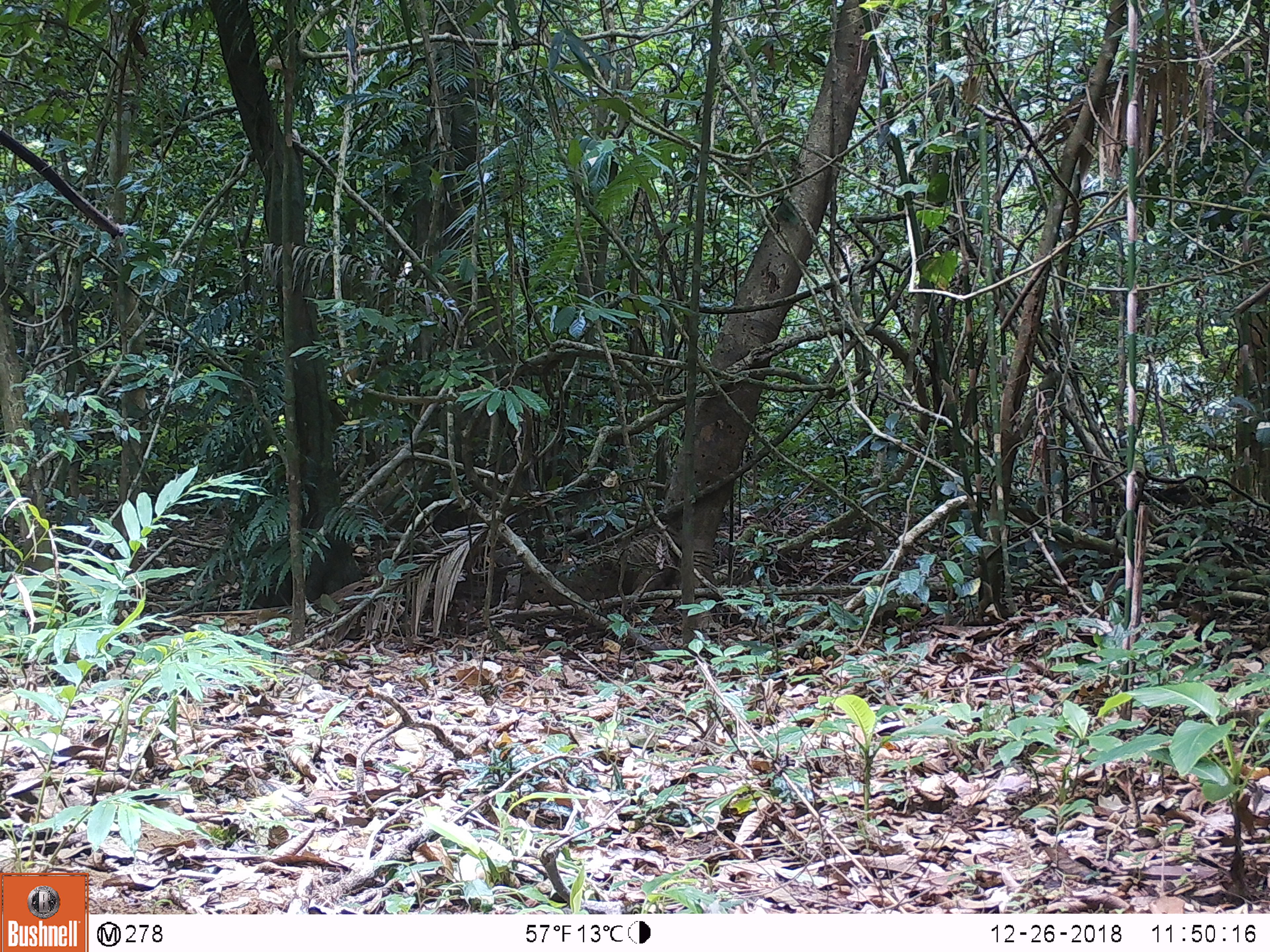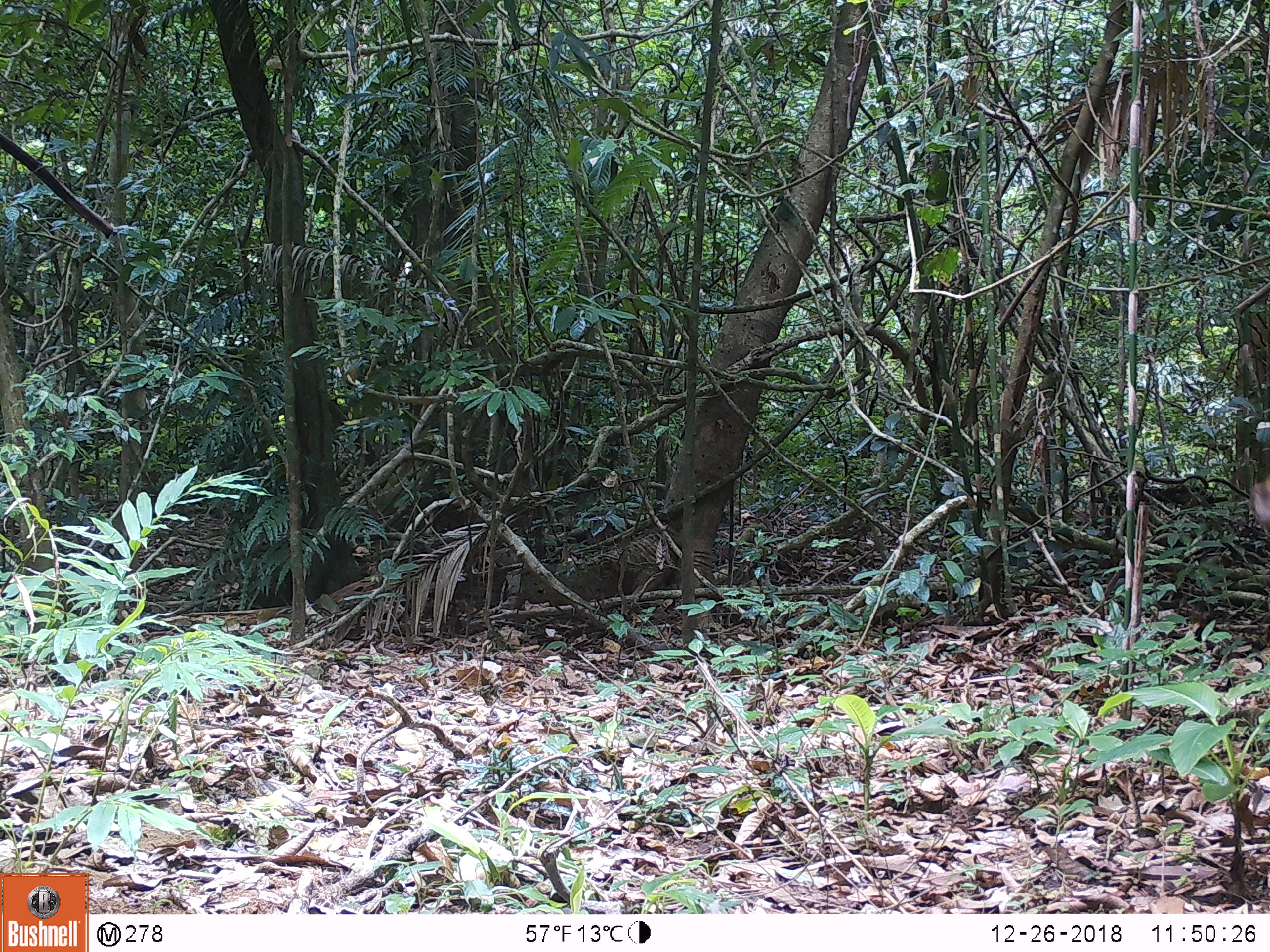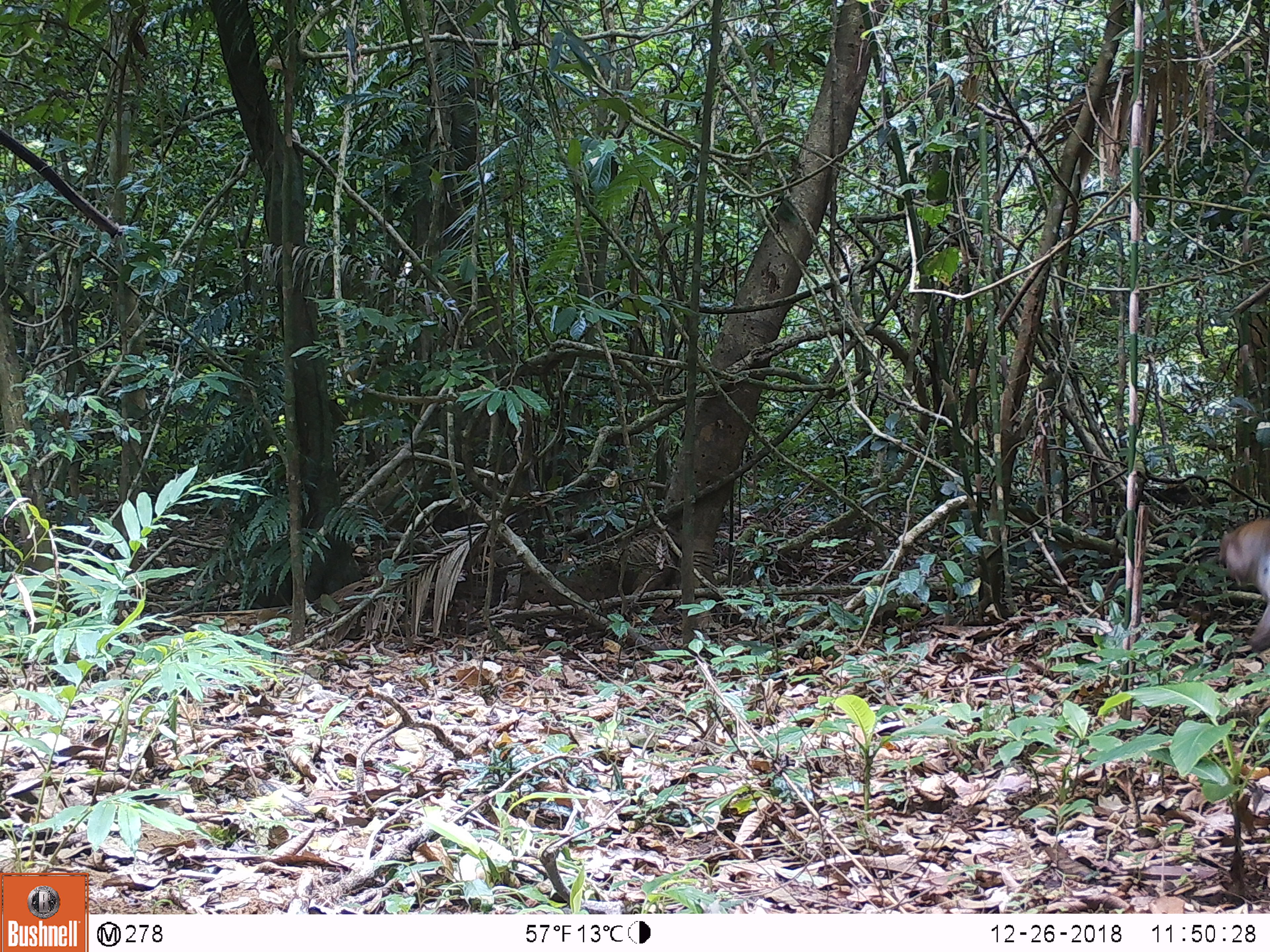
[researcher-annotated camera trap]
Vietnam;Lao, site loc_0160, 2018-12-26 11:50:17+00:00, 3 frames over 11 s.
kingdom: Animalia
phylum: Chordata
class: Mammalia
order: Primates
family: Cercopithecidae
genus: Macaca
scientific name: Macaca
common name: macaques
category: assam or rhesus macaque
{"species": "assam or rhesus macaque (macaques) (Macaca)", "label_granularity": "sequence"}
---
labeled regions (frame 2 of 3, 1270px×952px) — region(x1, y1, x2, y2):
assam or rhesus macaque: region(1249, 472, 1270, 532)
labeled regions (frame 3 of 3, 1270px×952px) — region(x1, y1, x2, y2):
assam or rhesus macaque: region(1215, 510, 1270, 653)